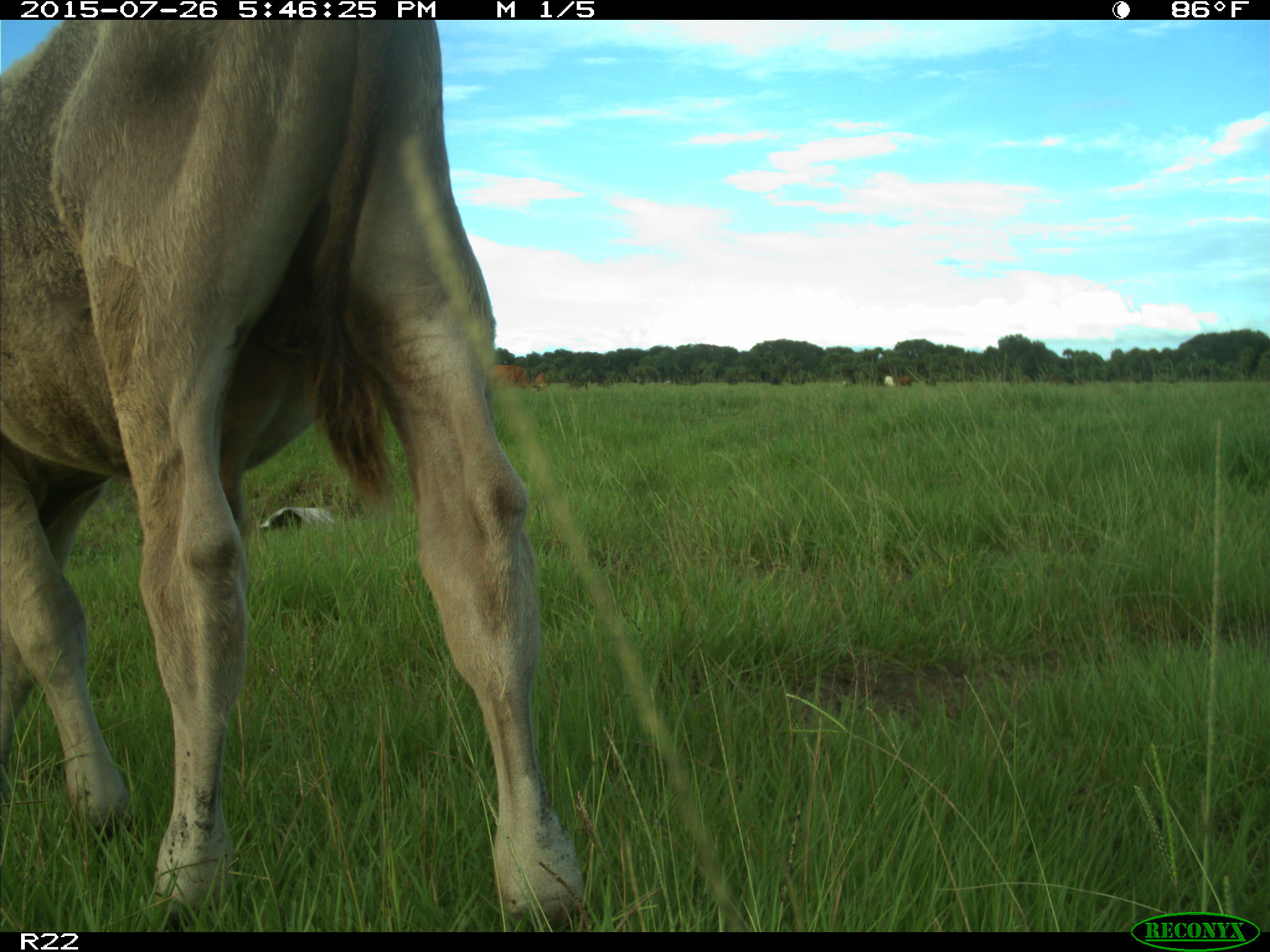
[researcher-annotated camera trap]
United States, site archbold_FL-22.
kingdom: Animalia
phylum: Chordata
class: Mammalia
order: Artiodactyla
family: Bovidae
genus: Bos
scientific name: Bos taurus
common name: domestic cow